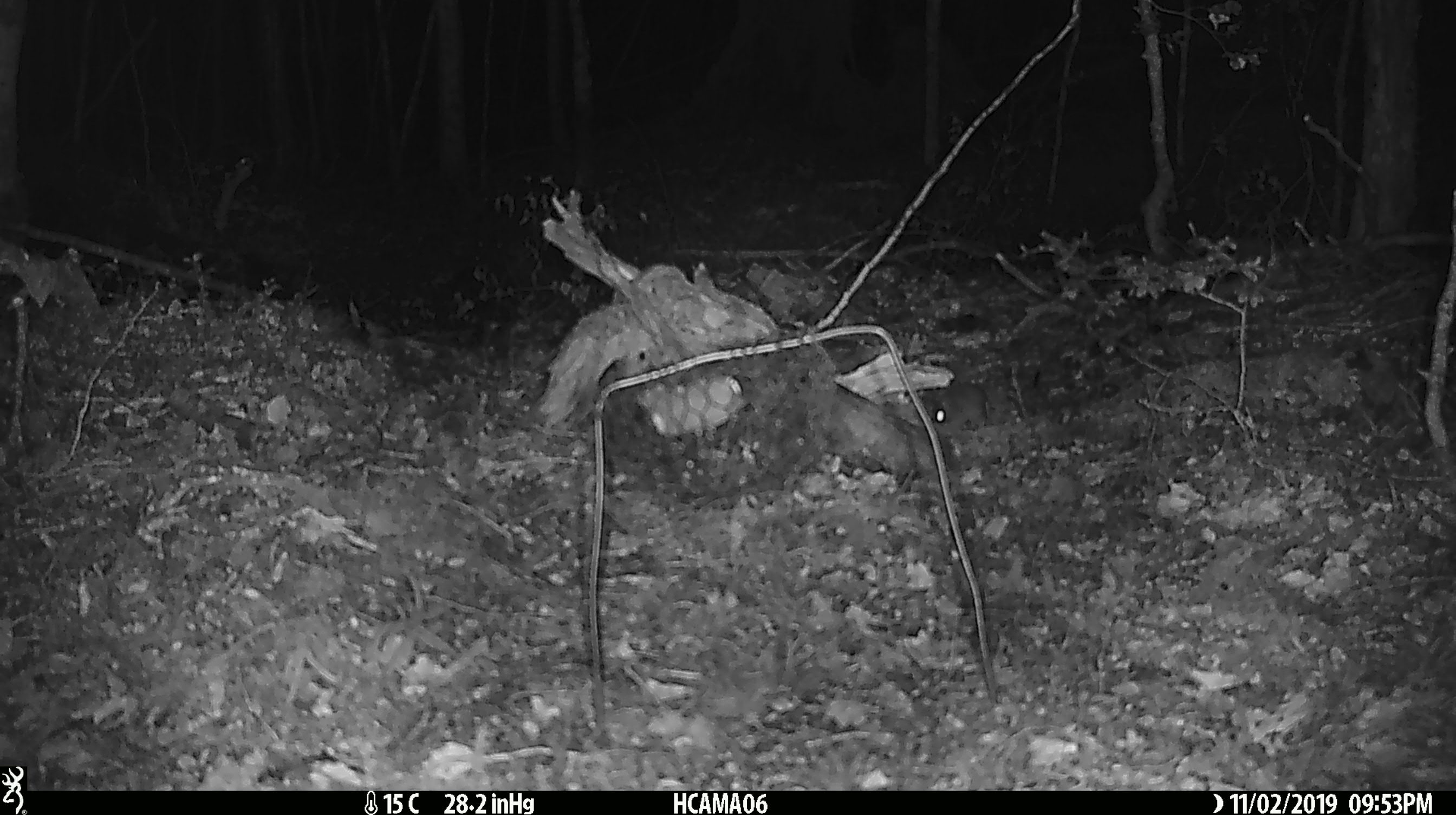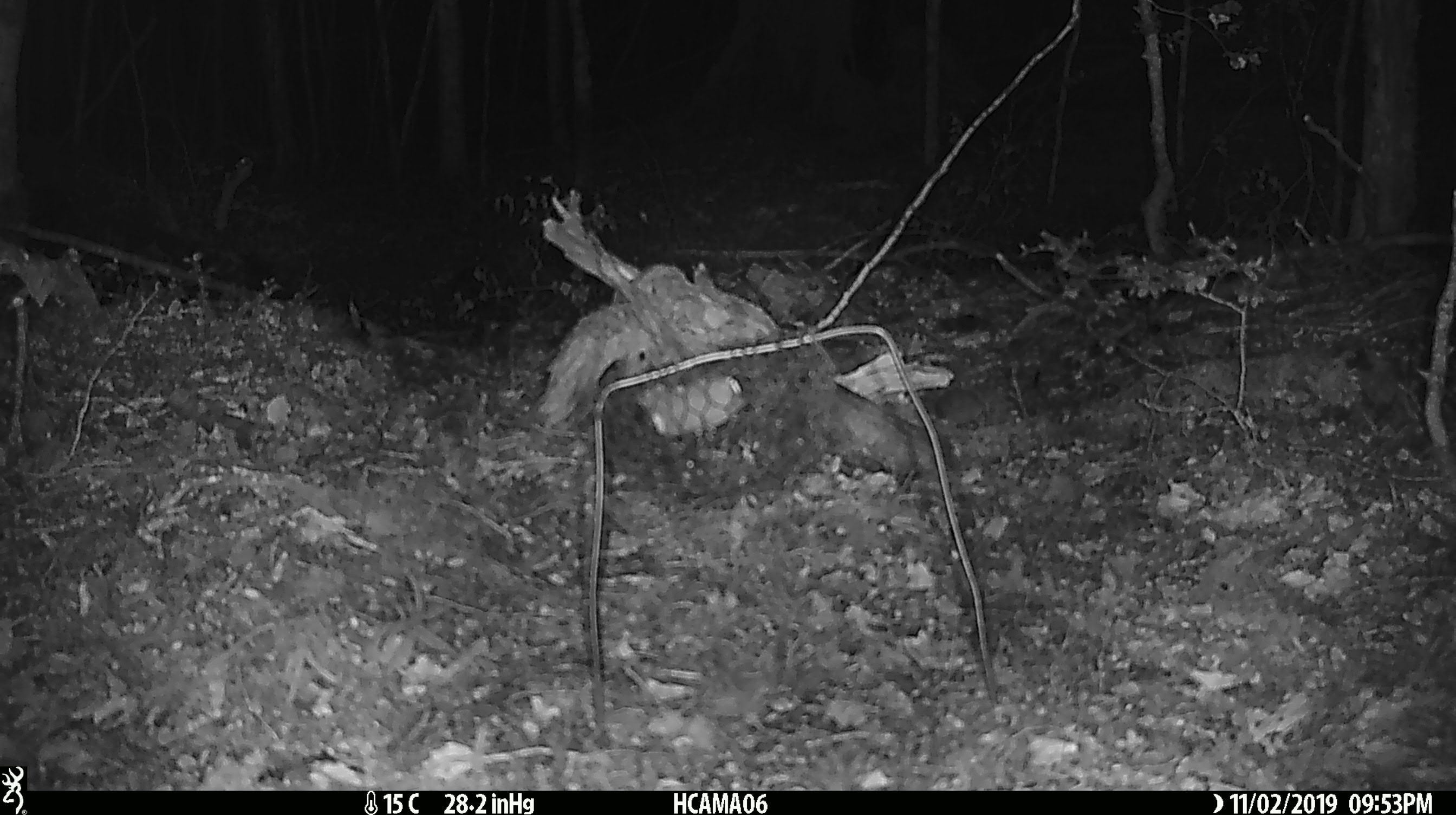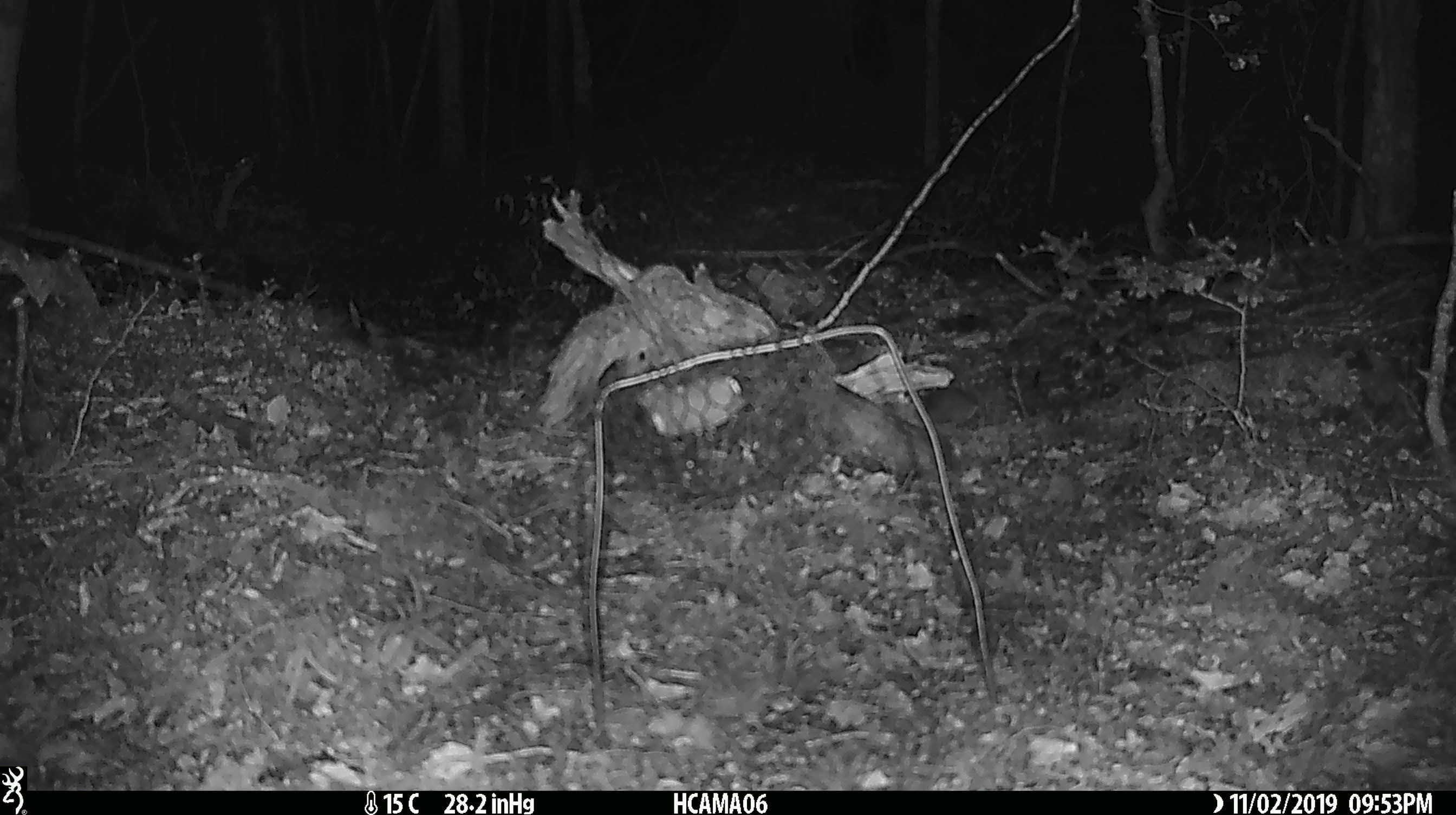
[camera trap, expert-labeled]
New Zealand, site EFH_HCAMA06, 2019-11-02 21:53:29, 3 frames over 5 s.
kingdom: Animalia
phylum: Chordata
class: Mammalia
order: Rodentia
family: Muridae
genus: Mus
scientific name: Mus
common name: mouse